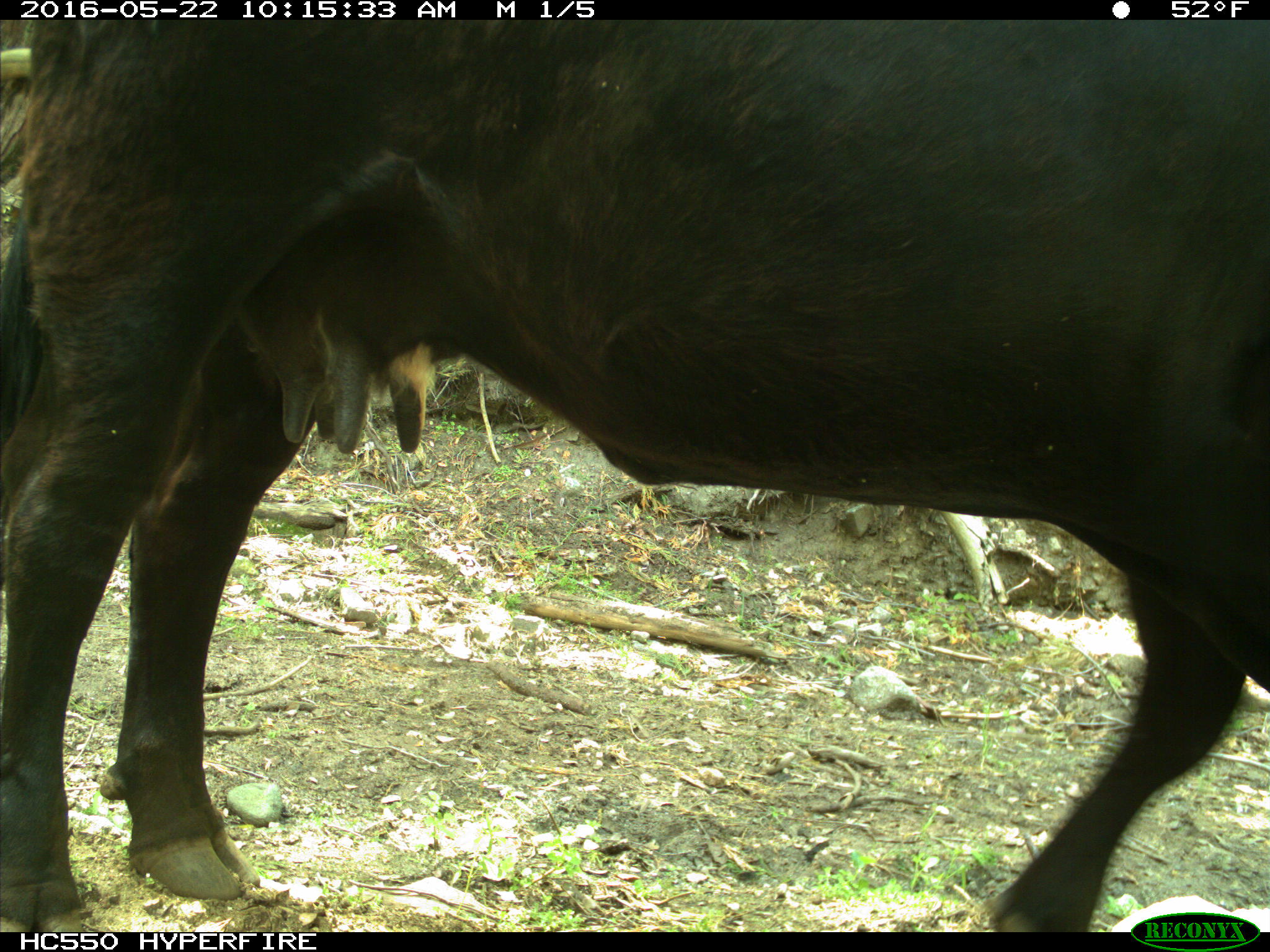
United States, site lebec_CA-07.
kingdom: Animalia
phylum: Chordata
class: Mammalia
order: Artiodactyla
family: Bovidae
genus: Bos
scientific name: Bos taurus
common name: domestic cow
Bos taurus (domestic cow).